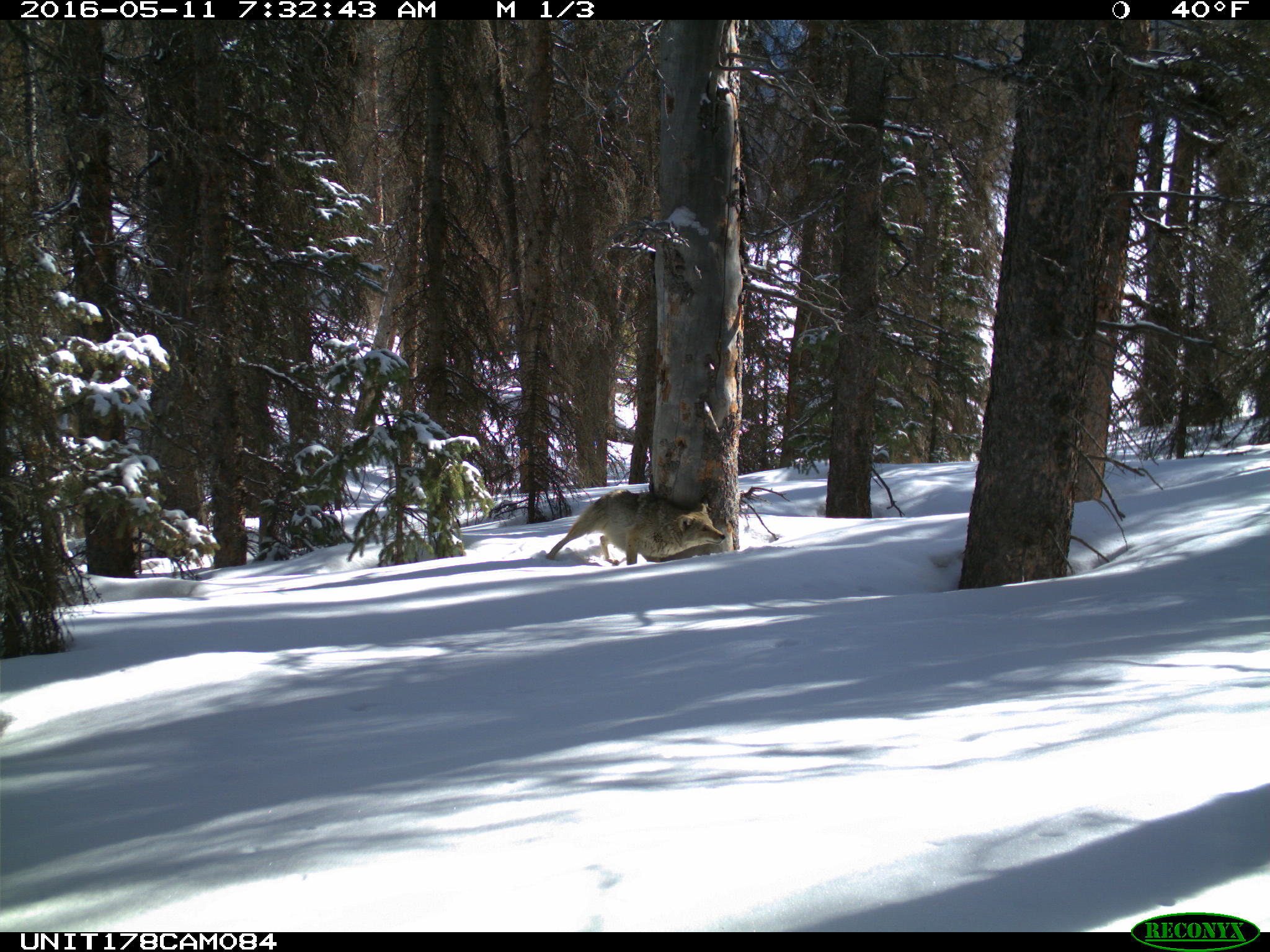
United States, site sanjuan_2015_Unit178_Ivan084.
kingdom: Animalia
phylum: Chordata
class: Mammalia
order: Carnivora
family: Canidae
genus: Canis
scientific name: Canis latrans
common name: coyote